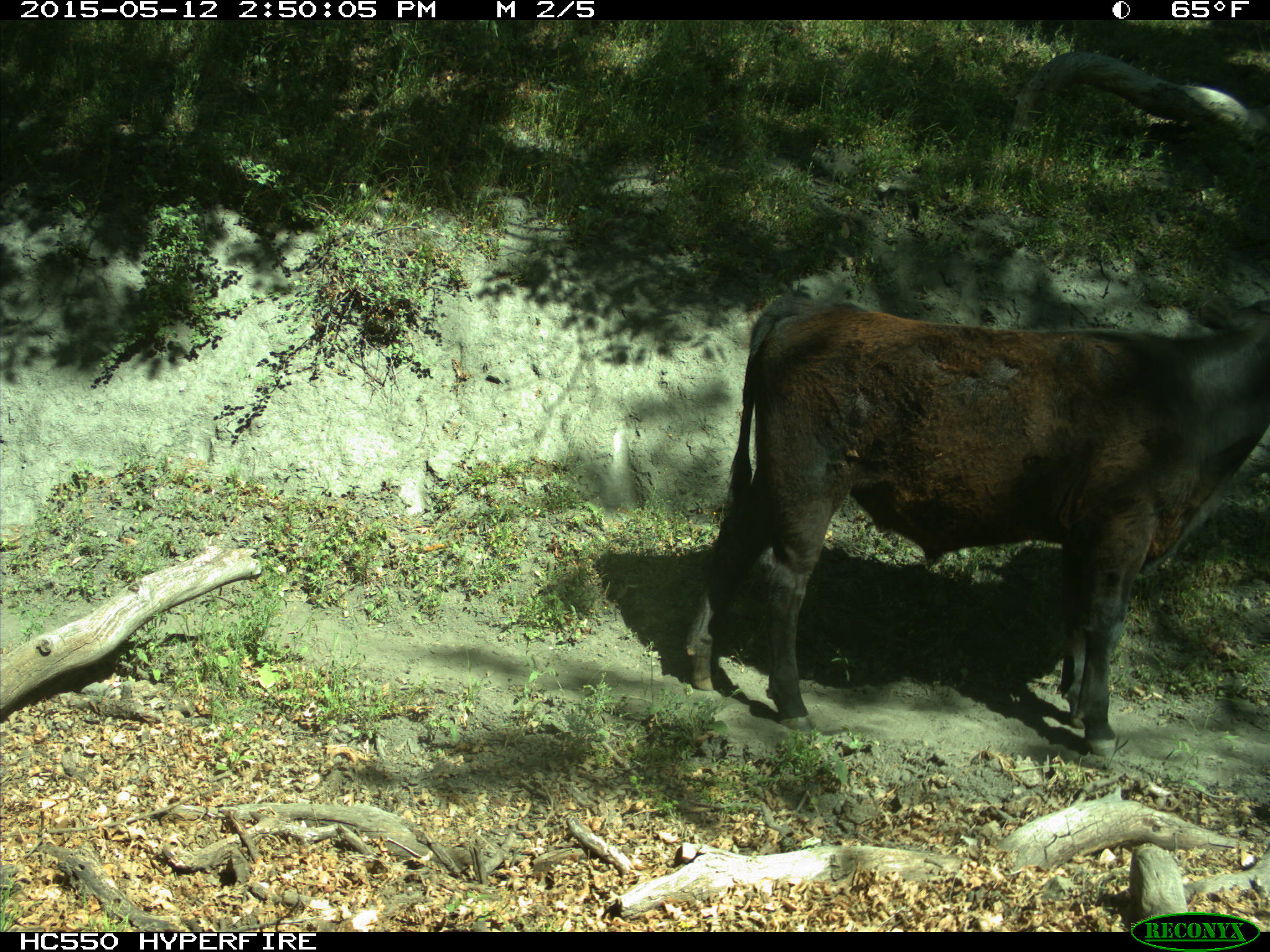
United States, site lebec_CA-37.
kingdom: Animalia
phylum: Chordata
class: Mammalia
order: Artiodactyla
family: Bovidae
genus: Bos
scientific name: Bos taurus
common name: domestic cow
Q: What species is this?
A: Bos taurus (domestic cow).